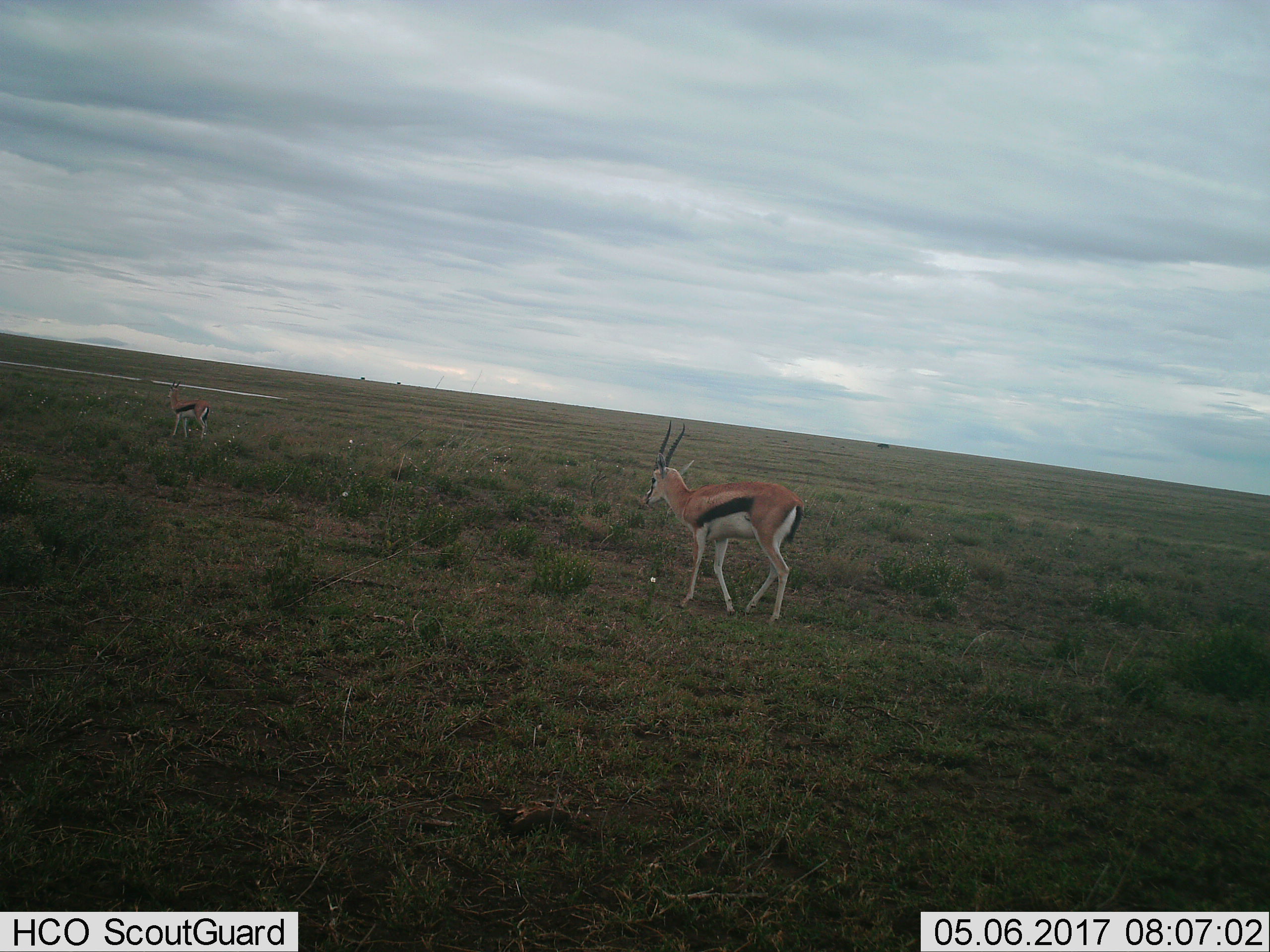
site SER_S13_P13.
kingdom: Animalia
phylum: Chordata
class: Mammalia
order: Artiodactyla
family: Bovidae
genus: Eudorcas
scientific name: Eudorcas thomsonii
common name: thomson's gazelle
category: gazellethomsons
Gazellethomsons (thomson's gazelle) (Eudorcas thomsonii), count 2. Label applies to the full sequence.